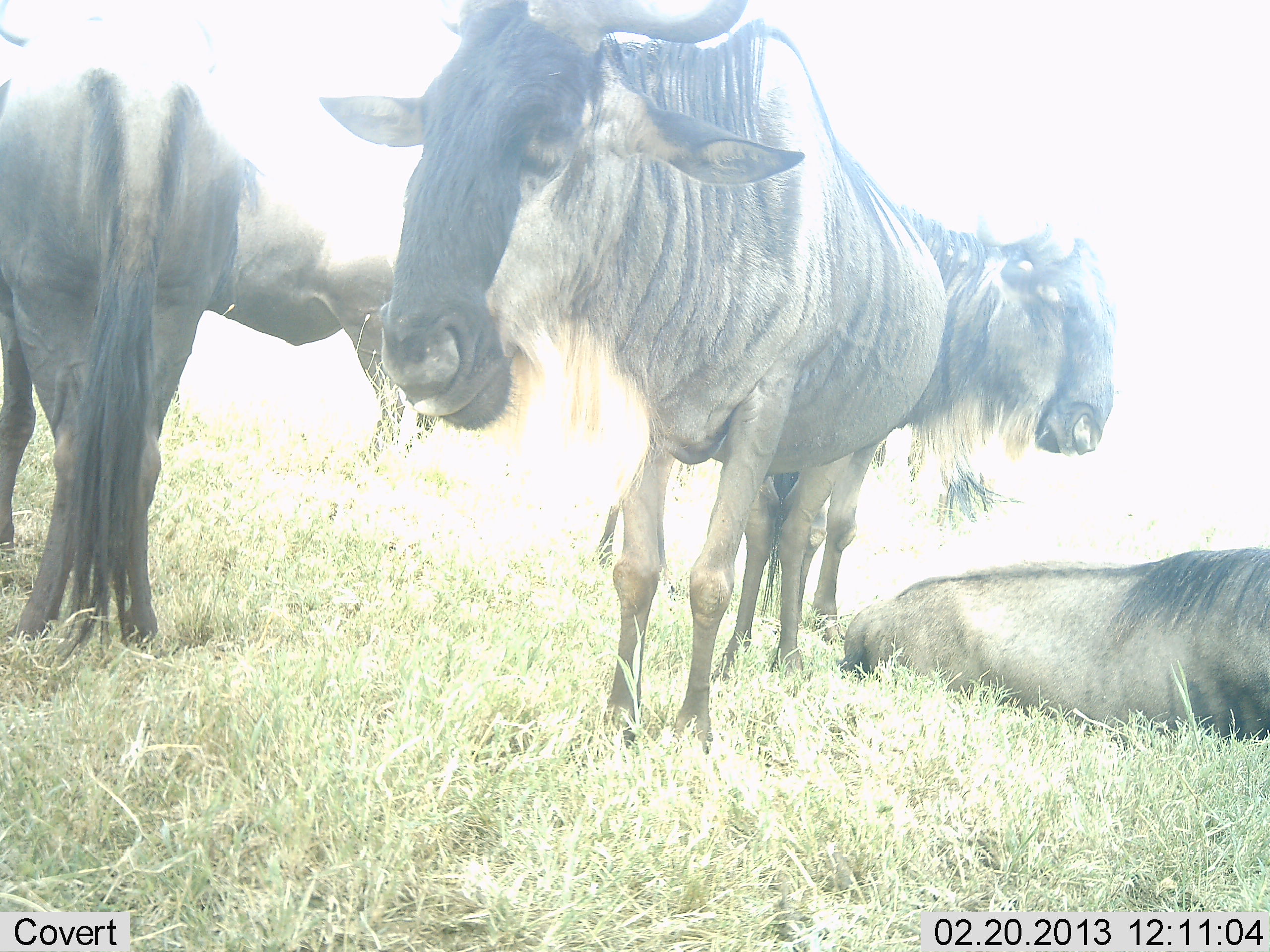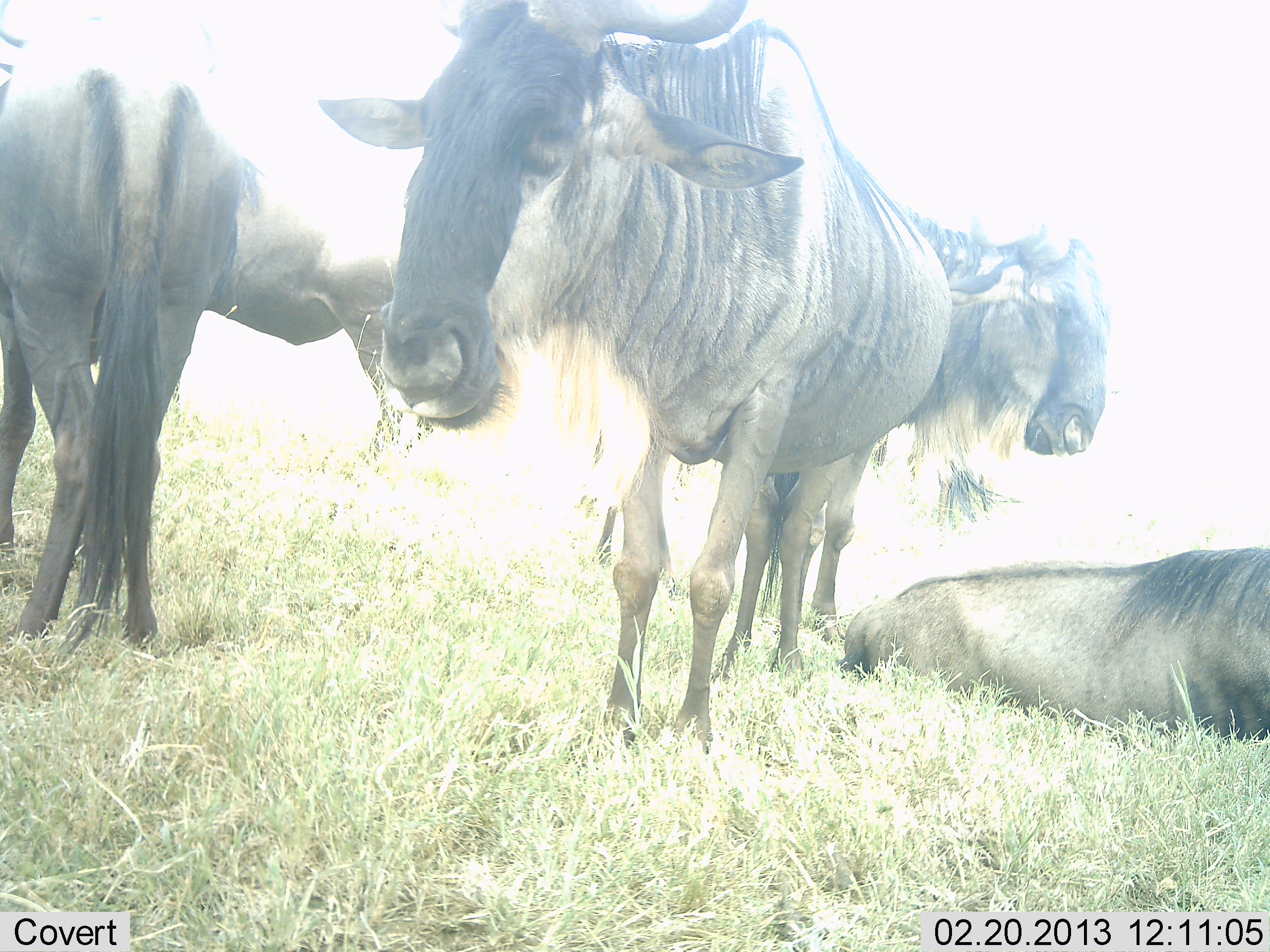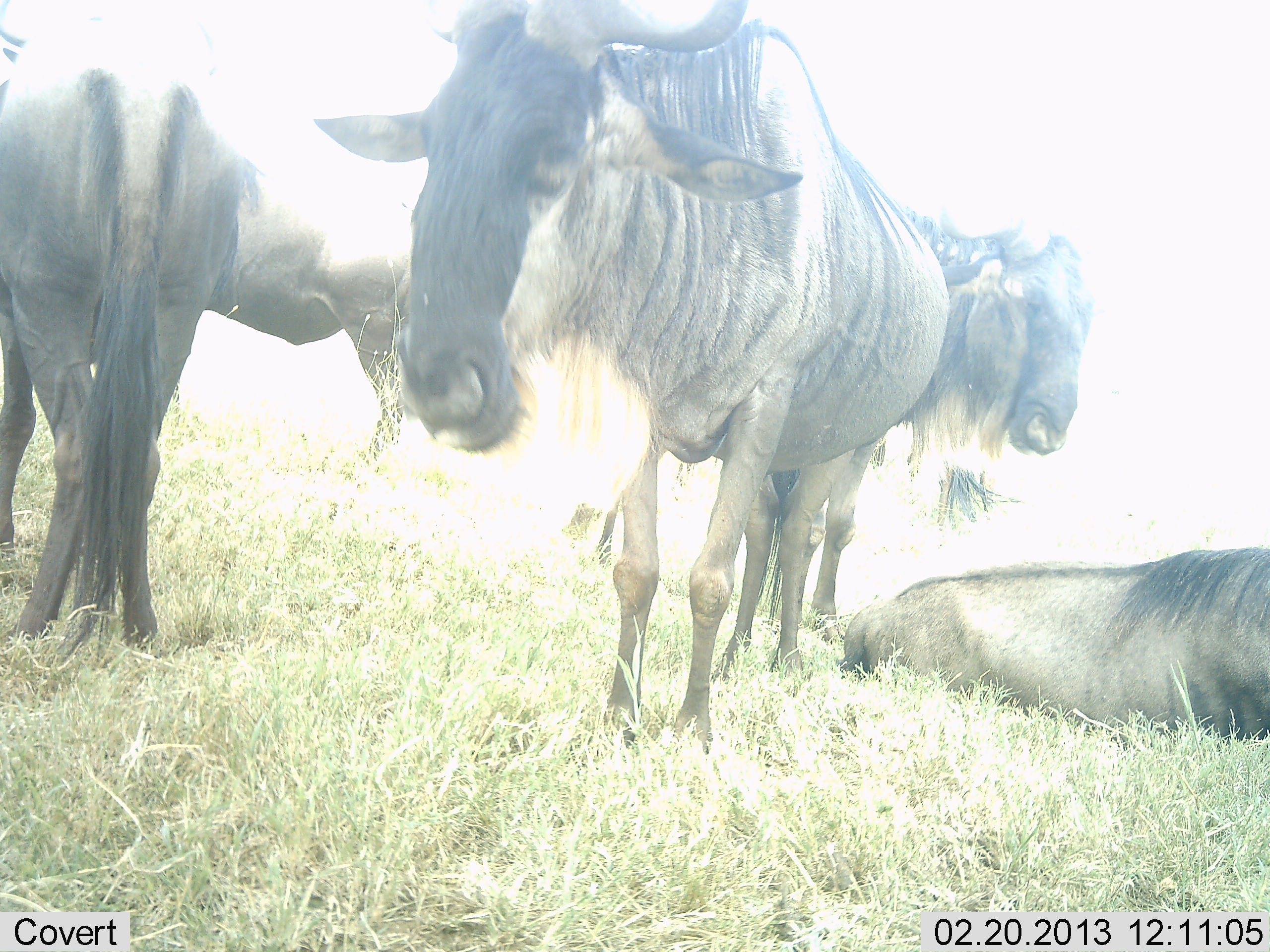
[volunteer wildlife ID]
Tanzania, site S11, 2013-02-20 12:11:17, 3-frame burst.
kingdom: Animalia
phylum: Chordata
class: Mammalia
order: Artiodactyla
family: Bovidae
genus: Connochaetes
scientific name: Connochaetes taurinus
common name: blue wildebeest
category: wildebeest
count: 5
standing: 80%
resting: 95%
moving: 5%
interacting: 0%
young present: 0%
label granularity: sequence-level